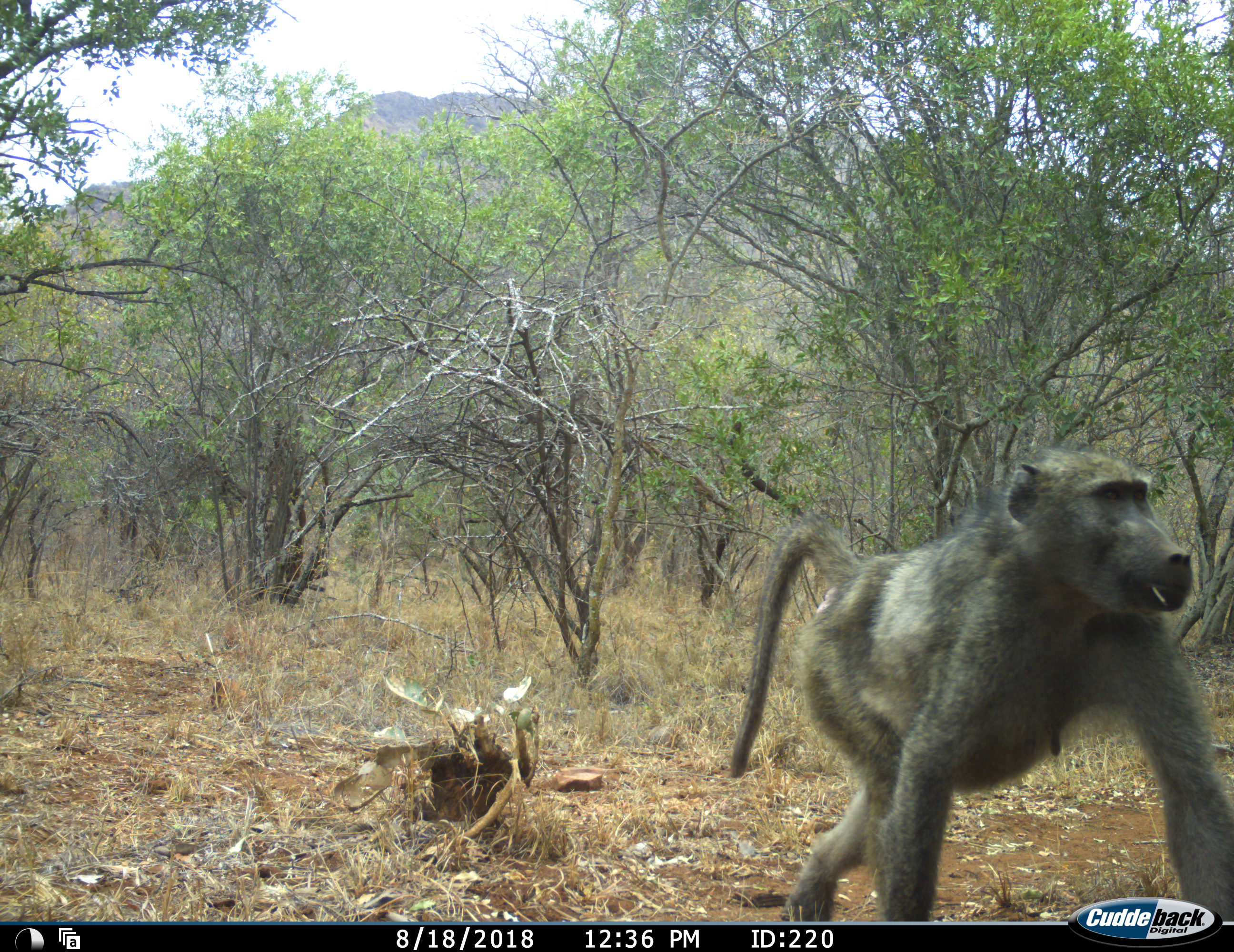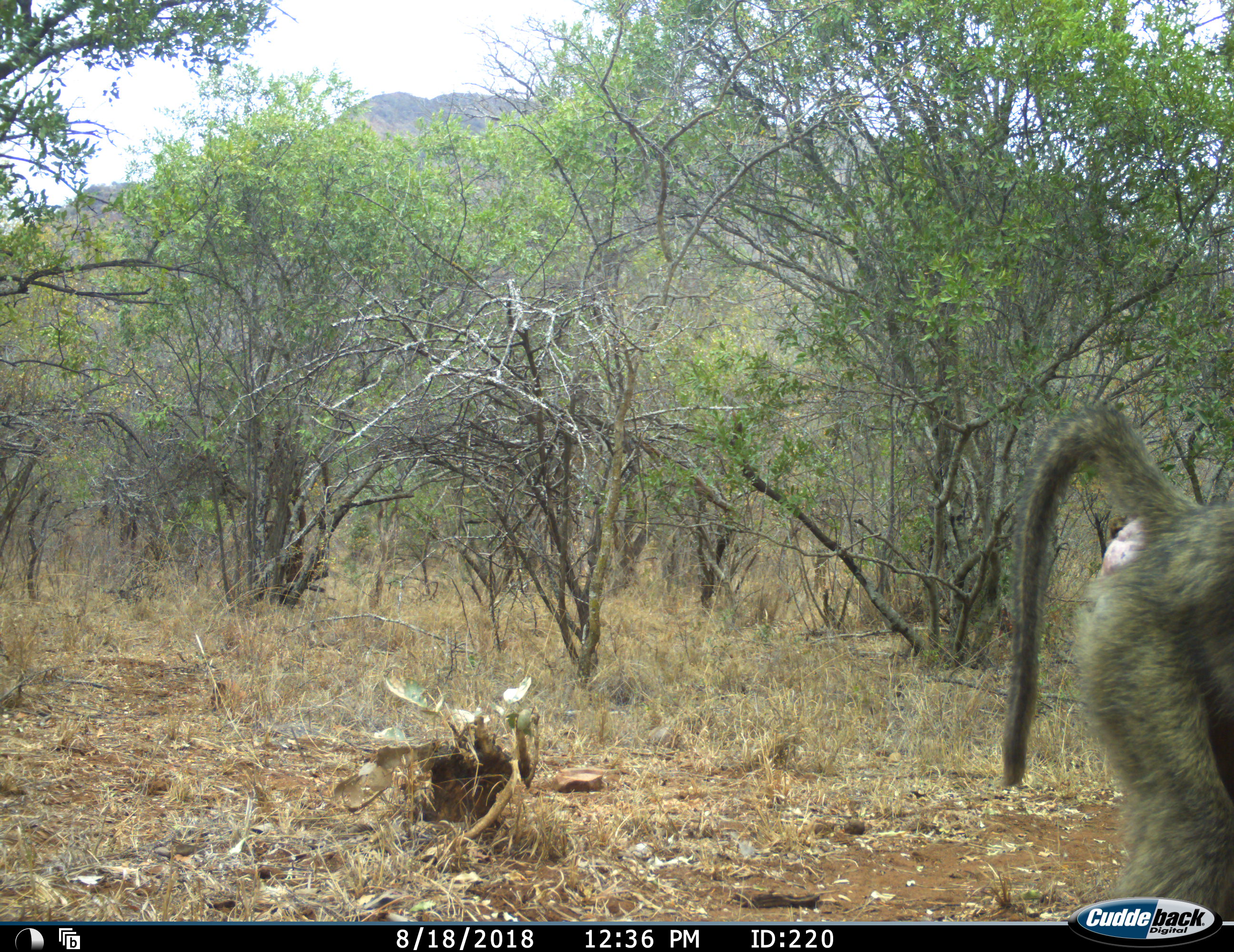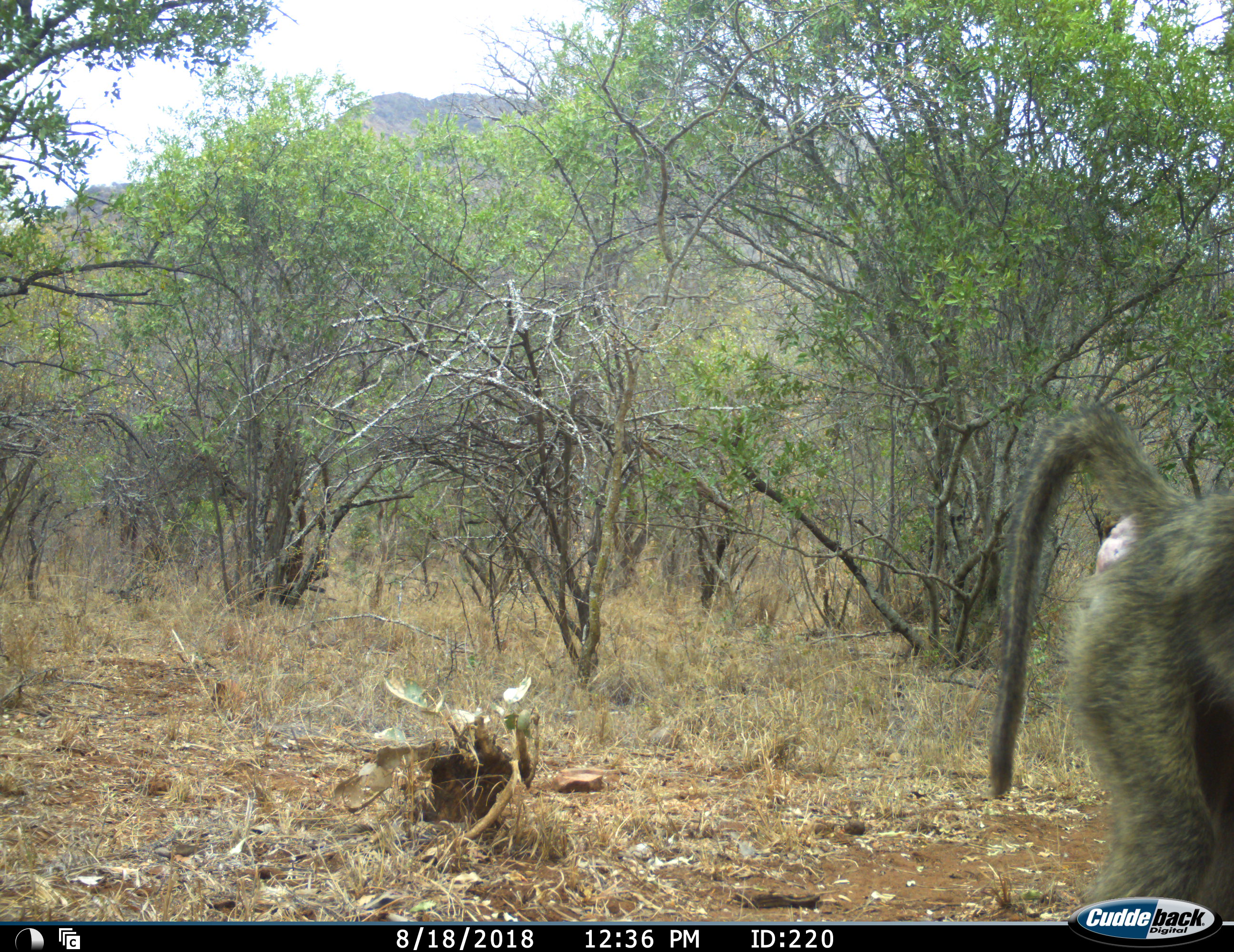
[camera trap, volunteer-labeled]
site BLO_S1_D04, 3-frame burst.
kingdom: Animalia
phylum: Chordata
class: Mammalia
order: Primates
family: Cercopithecidae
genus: Papio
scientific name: Papio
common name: baboon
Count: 1.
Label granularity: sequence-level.